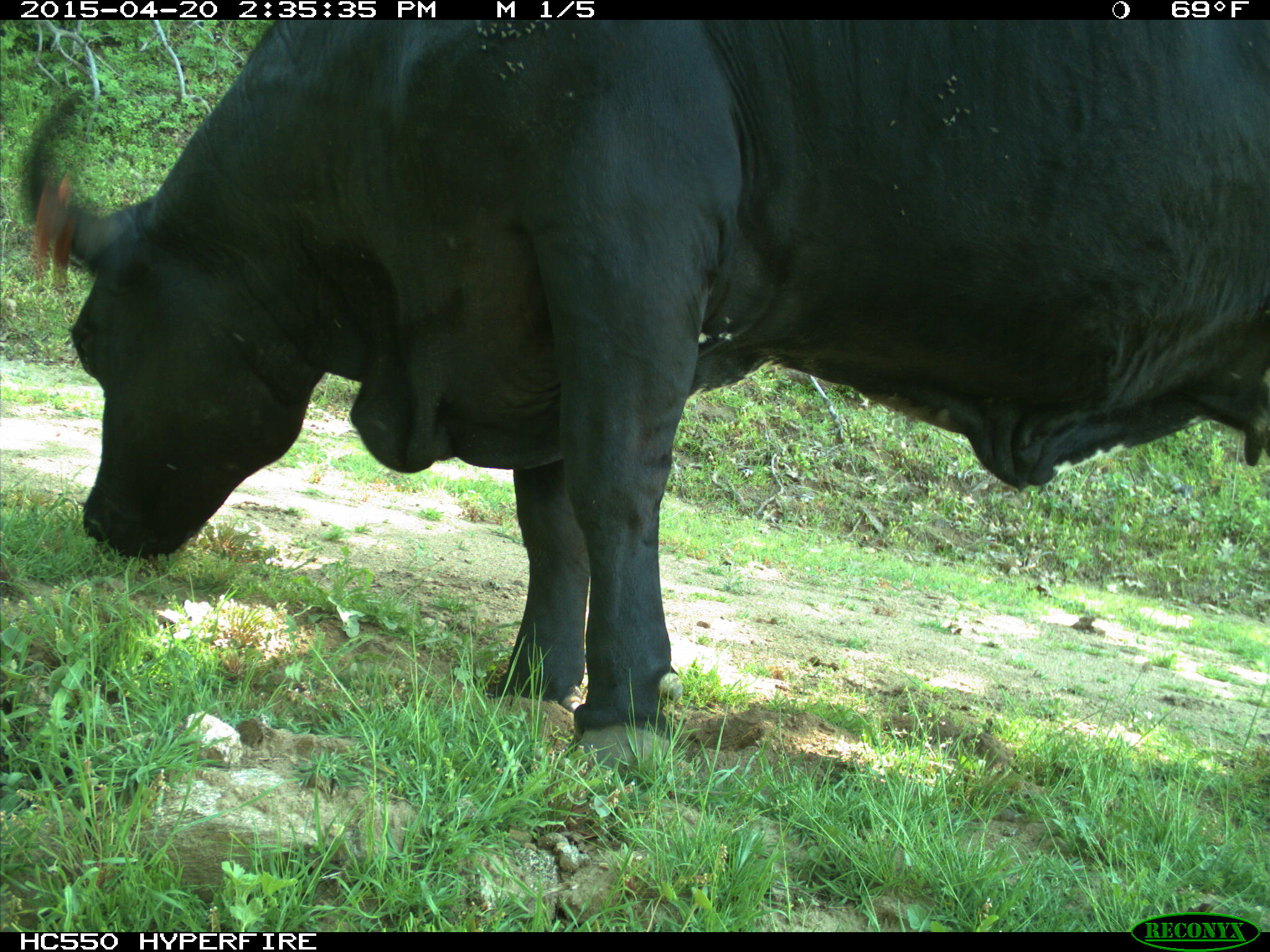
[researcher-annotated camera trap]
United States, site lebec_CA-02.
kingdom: Animalia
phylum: Chordata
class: Mammalia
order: Artiodactyla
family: Bovidae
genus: Bos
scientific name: Bos taurus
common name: domestic cow